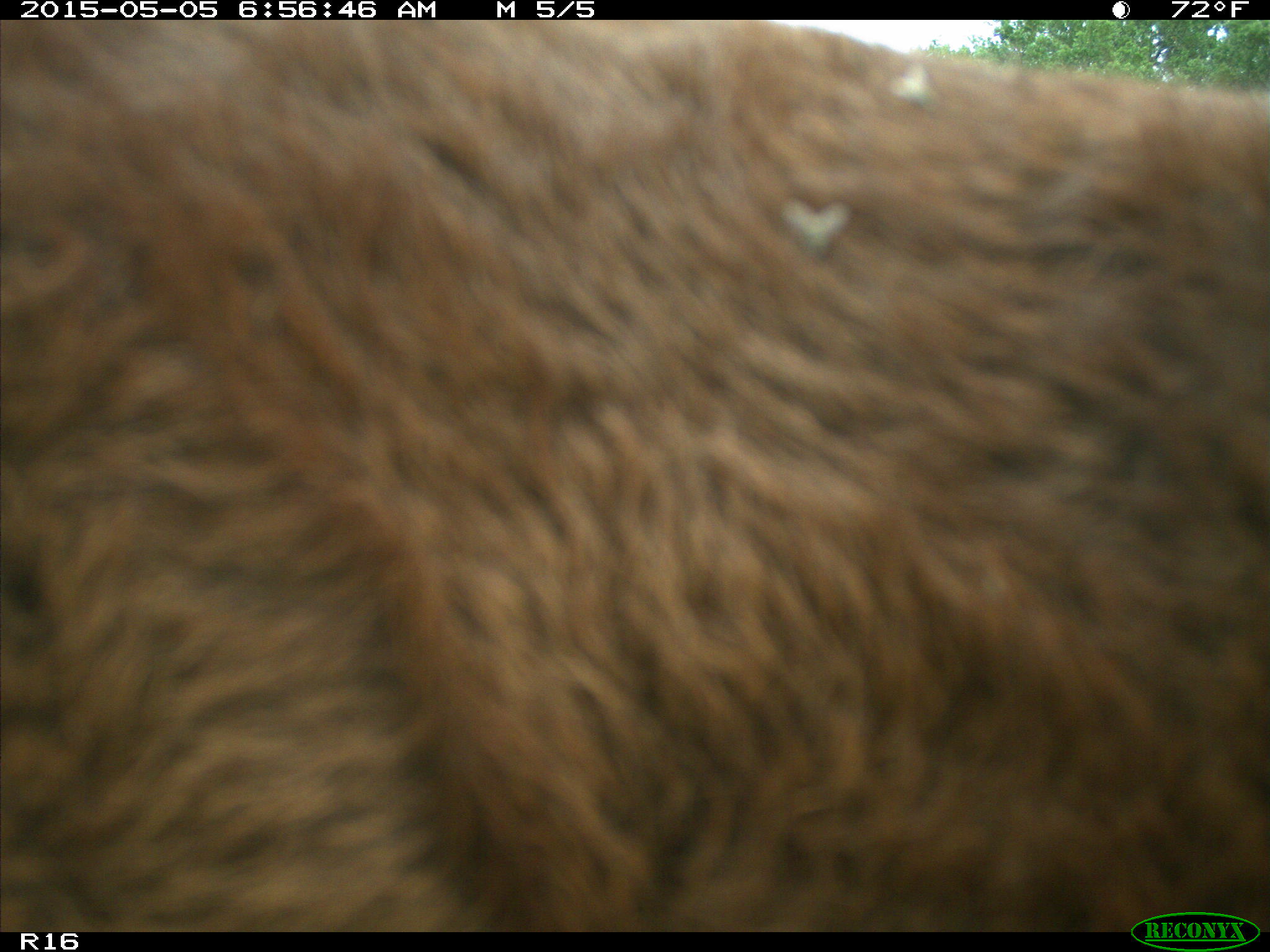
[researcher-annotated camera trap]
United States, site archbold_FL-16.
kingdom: Animalia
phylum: Chordata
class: Mammalia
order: Artiodactyla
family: Bovidae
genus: Bos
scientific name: Bos taurus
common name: domestic cow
Bos taurus (domestic cow).